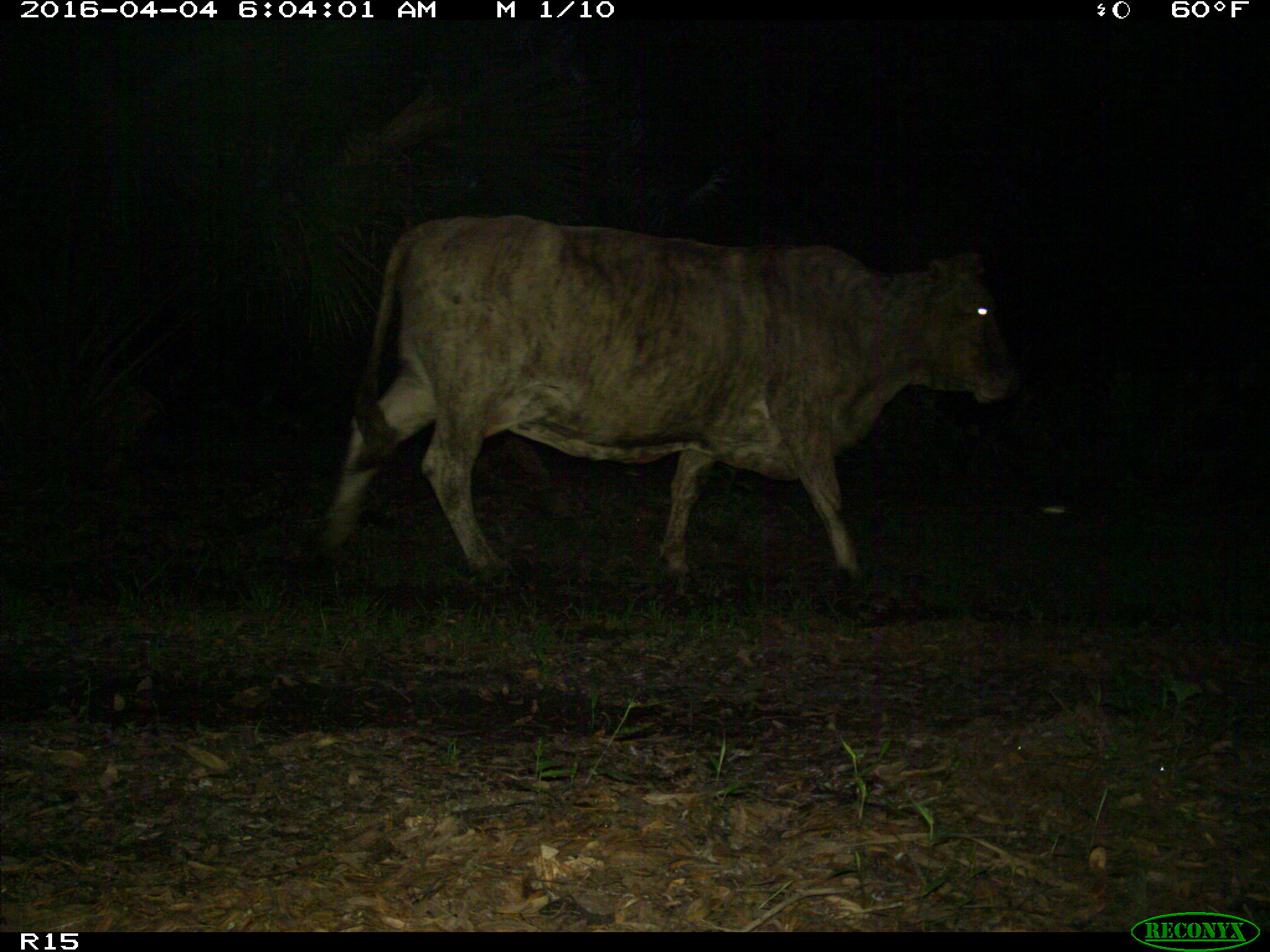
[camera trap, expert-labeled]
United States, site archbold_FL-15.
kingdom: Animalia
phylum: Chordata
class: Mammalia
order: Artiodactyla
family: Bovidae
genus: Bos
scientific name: Bos taurus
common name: domestic cow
Bos taurus (domestic cow).